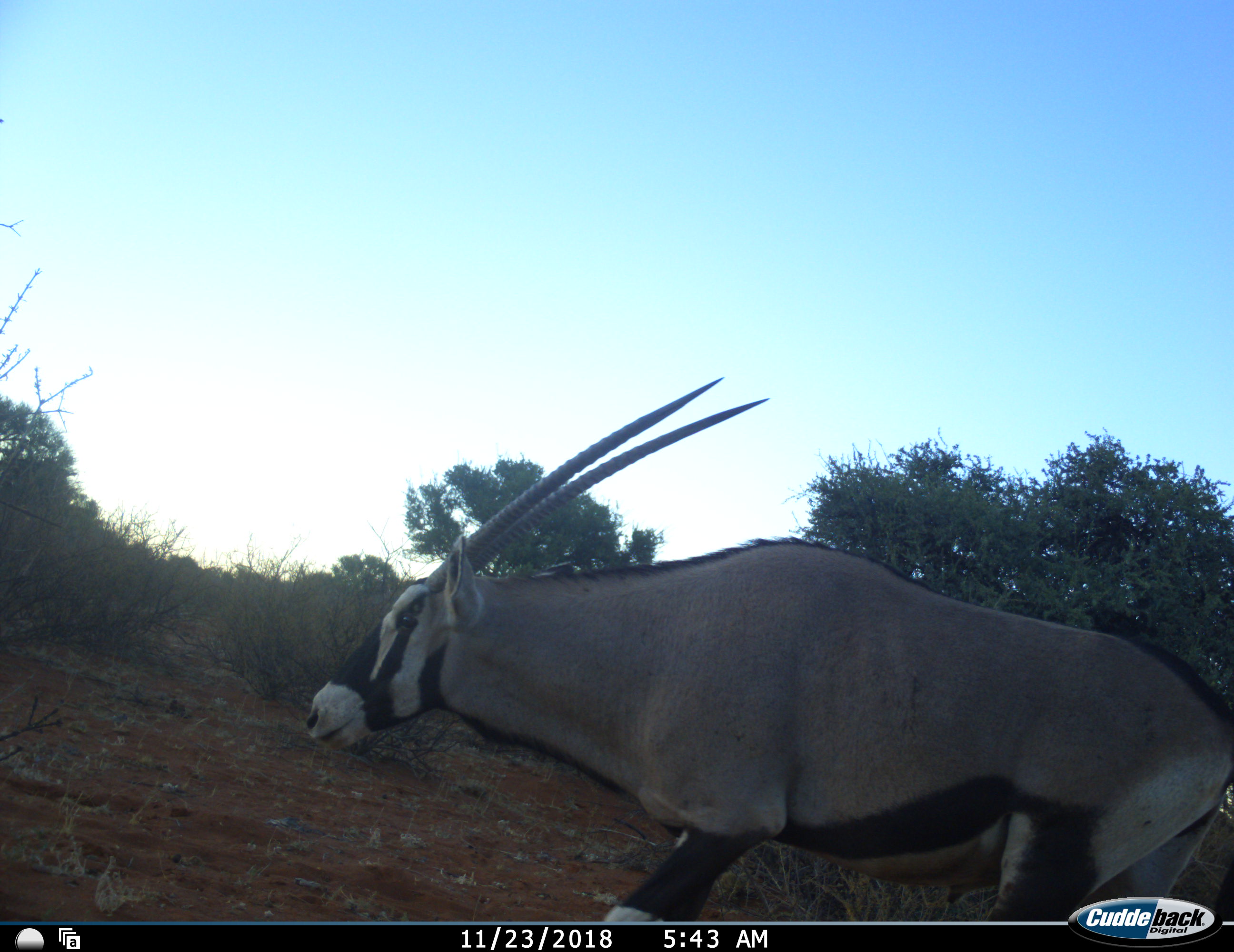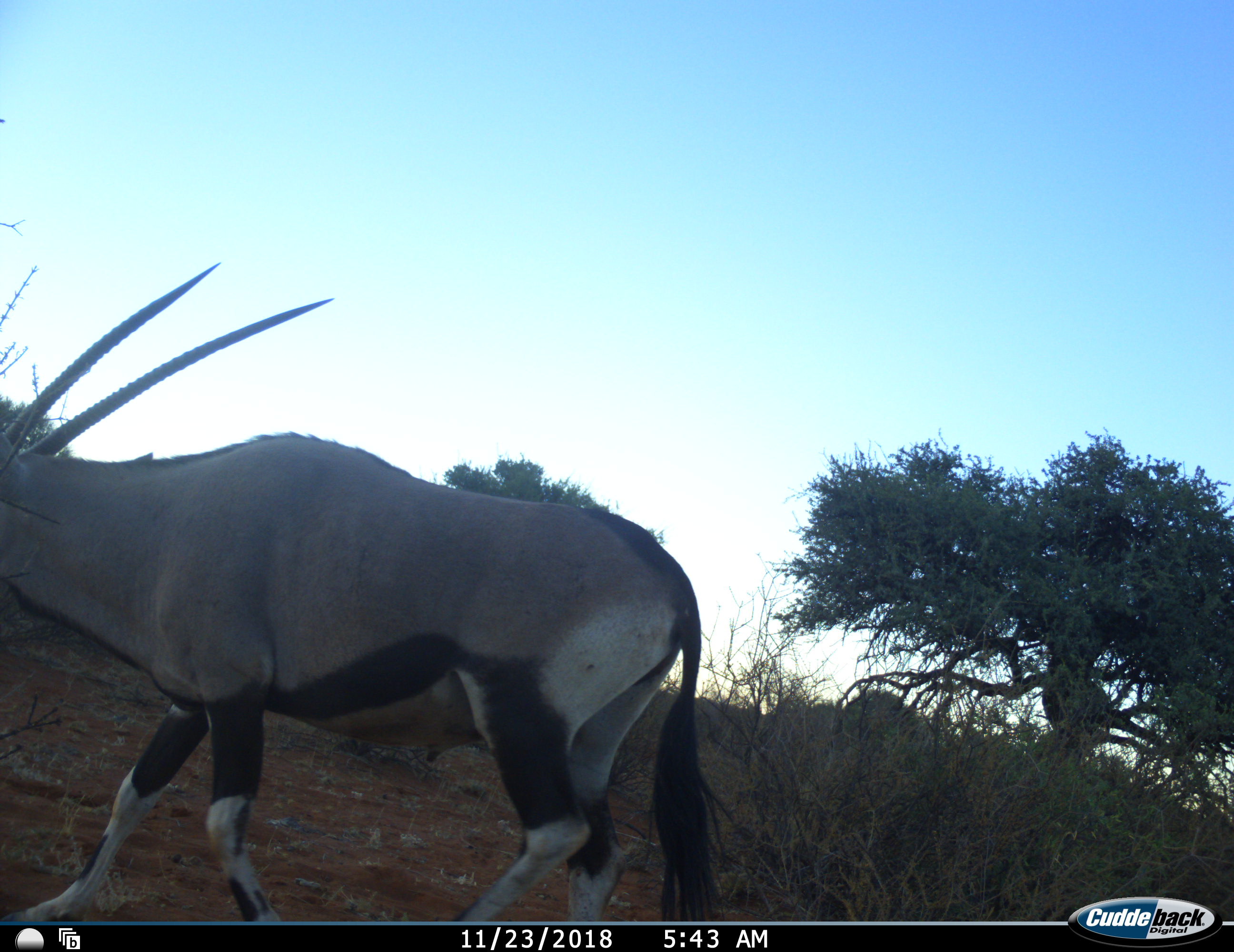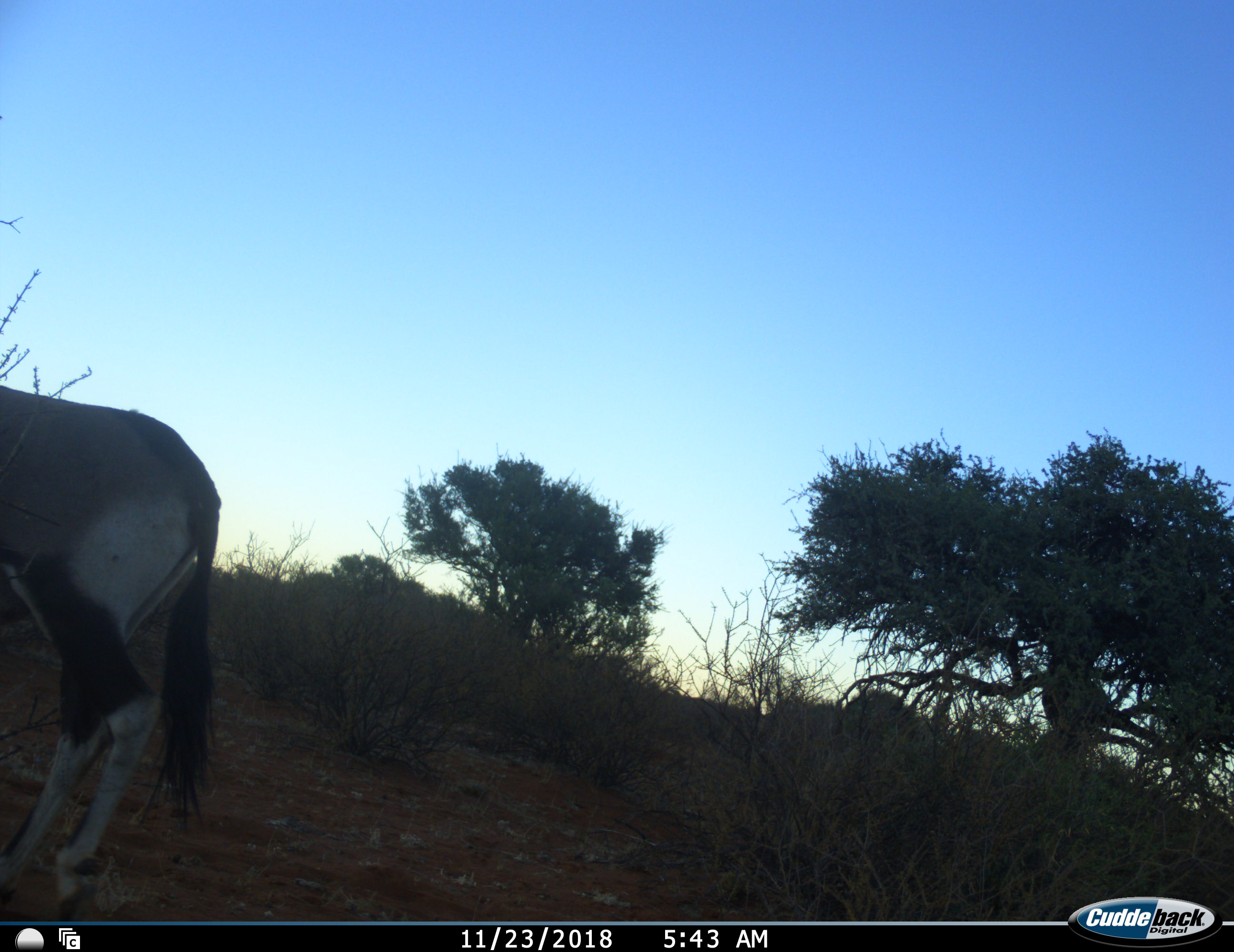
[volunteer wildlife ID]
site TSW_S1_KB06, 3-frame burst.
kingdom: Animalia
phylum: Chordata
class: Mammalia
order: Artiodactyla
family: Bovidae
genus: Oryx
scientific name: Oryx gazella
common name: gemsbok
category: oryx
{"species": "oryx (gemsbok) (Oryx gazella)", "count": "1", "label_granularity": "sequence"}